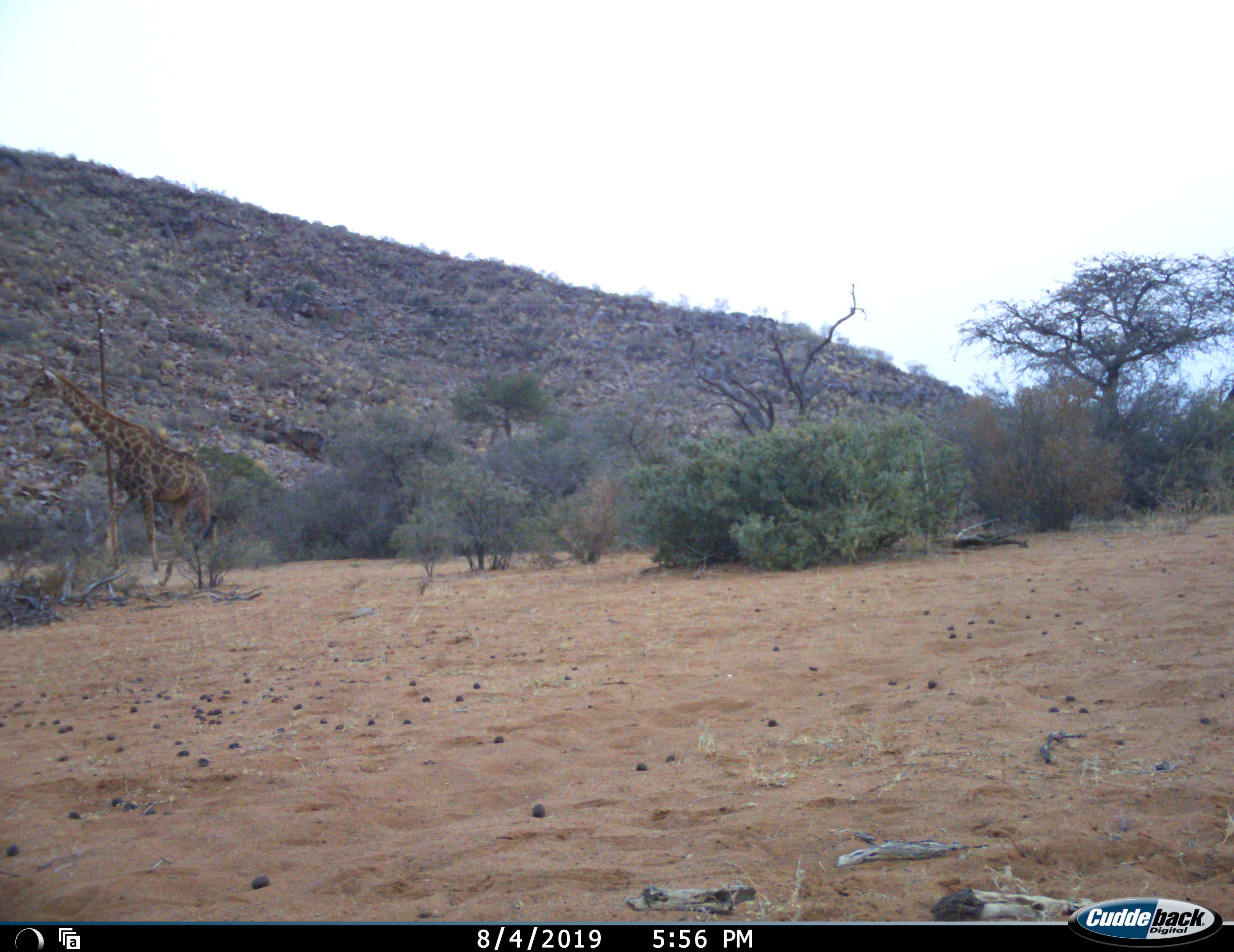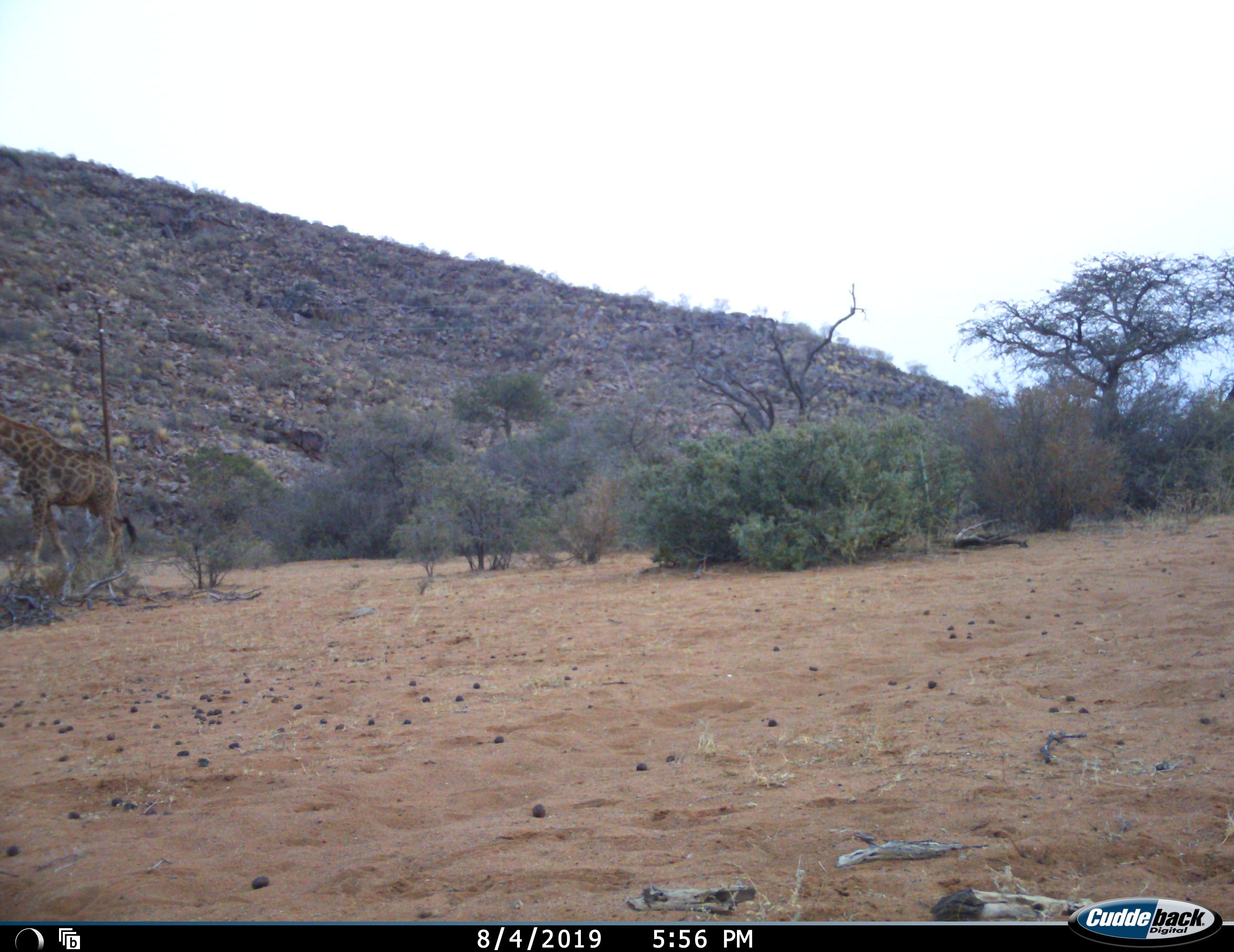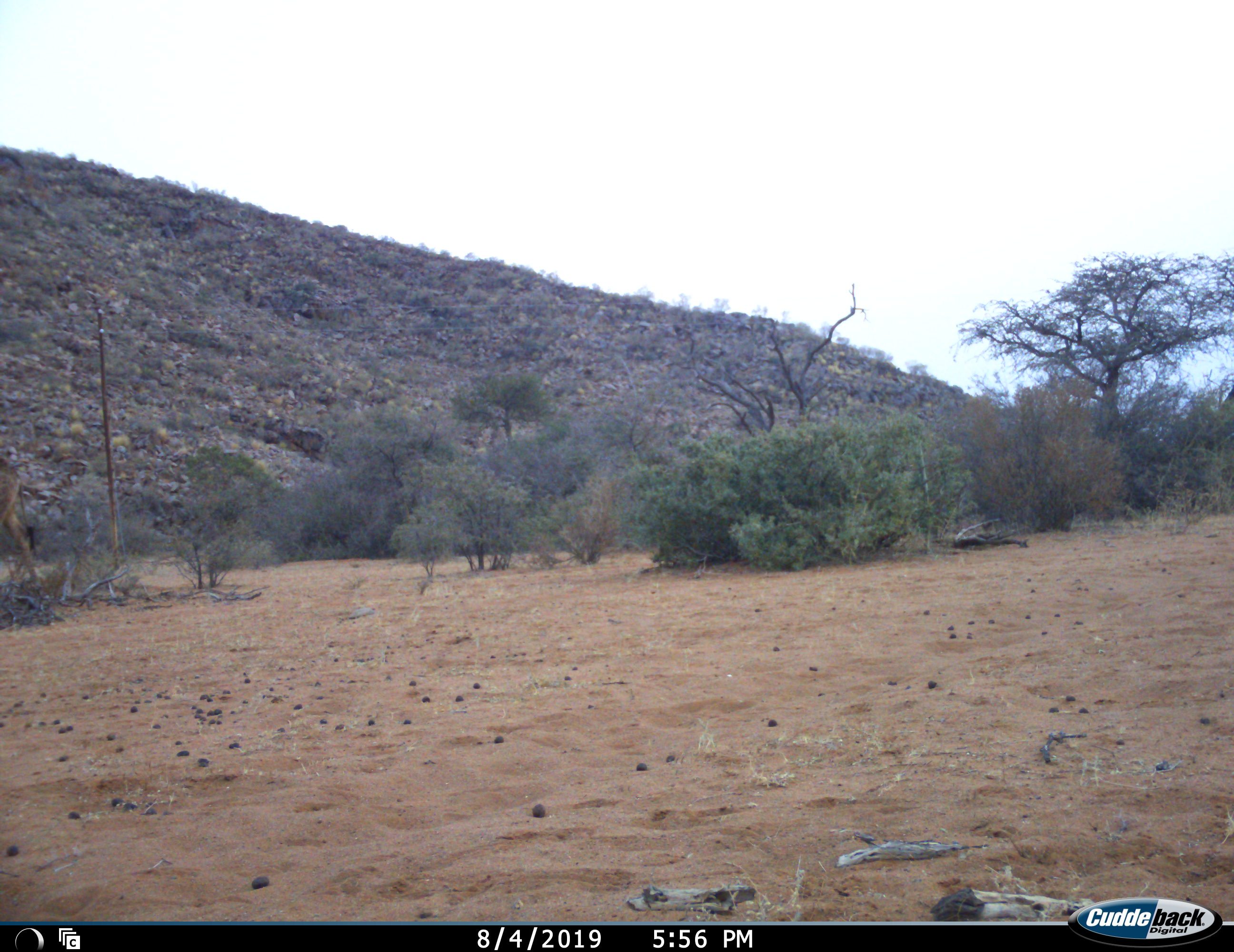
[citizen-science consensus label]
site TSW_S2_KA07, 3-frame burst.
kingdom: Animalia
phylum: Chordata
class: Mammalia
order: Artiodactyla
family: Giraffidae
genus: Giraffa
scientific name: Giraffa camelopardalis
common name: giraffe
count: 1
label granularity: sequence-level